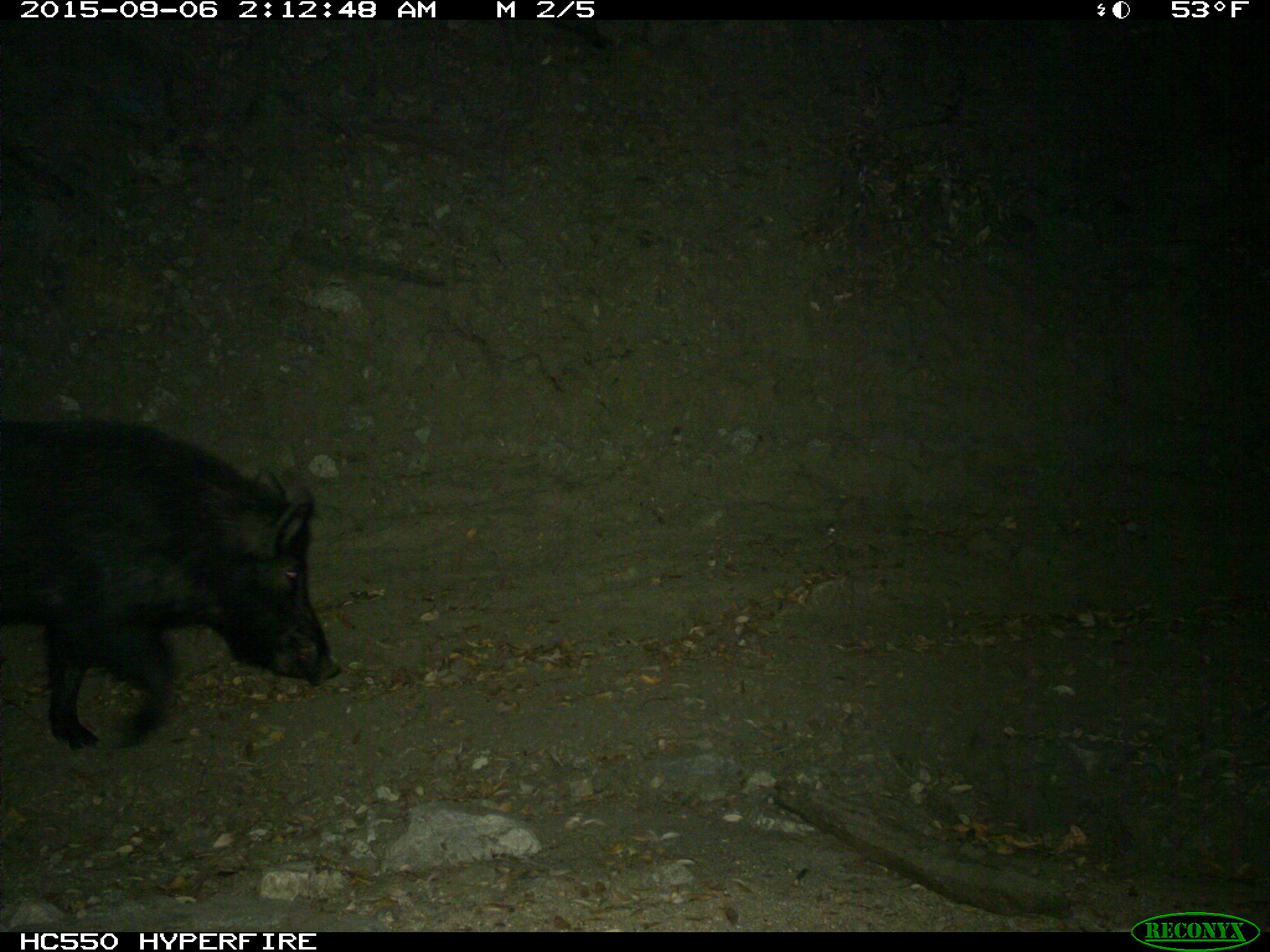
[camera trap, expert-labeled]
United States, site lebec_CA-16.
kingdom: Animalia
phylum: Chordata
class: Mammalia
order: Artiodactyla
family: Suidae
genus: Sus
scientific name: Sus scrofa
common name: wild boar